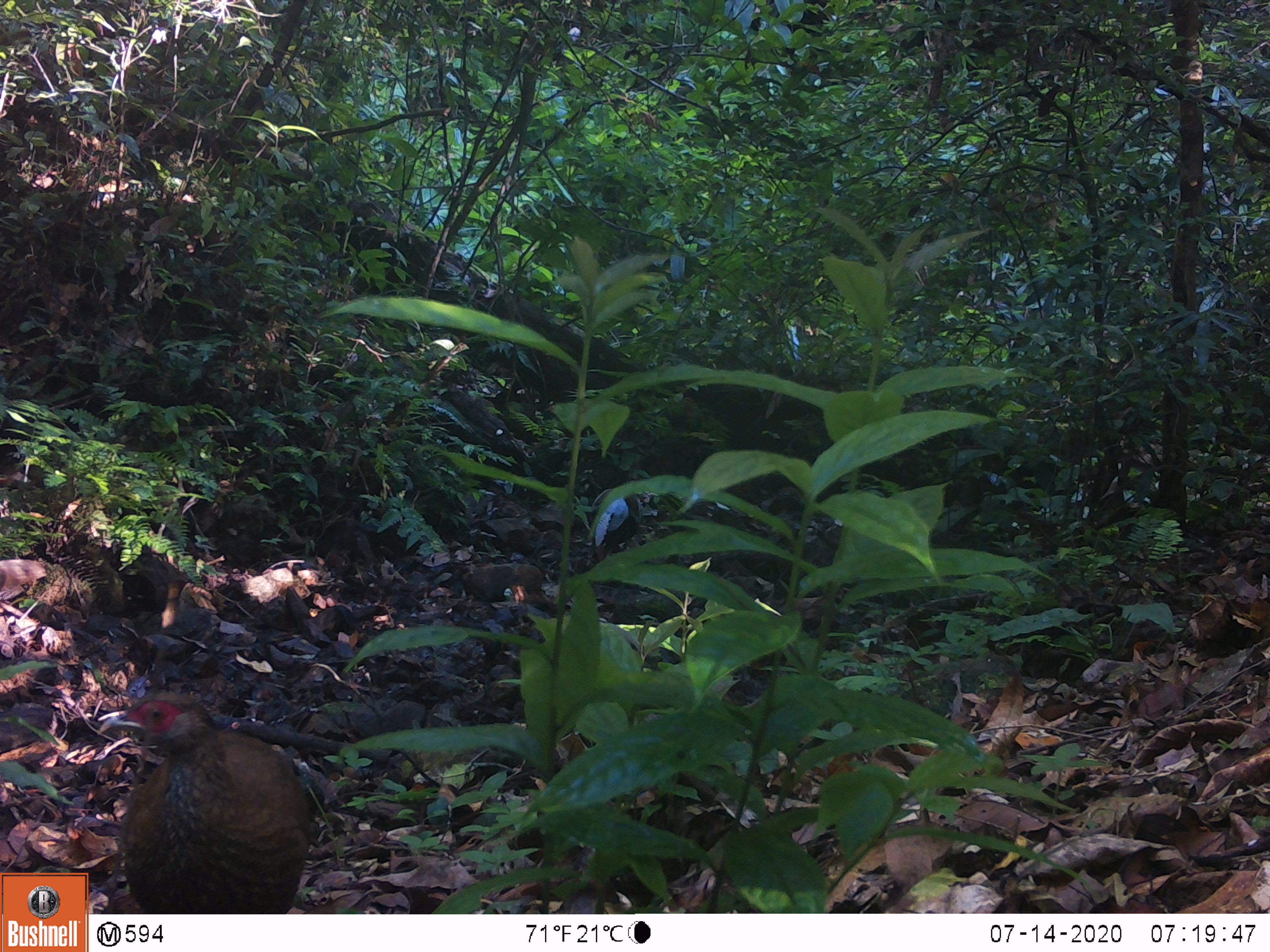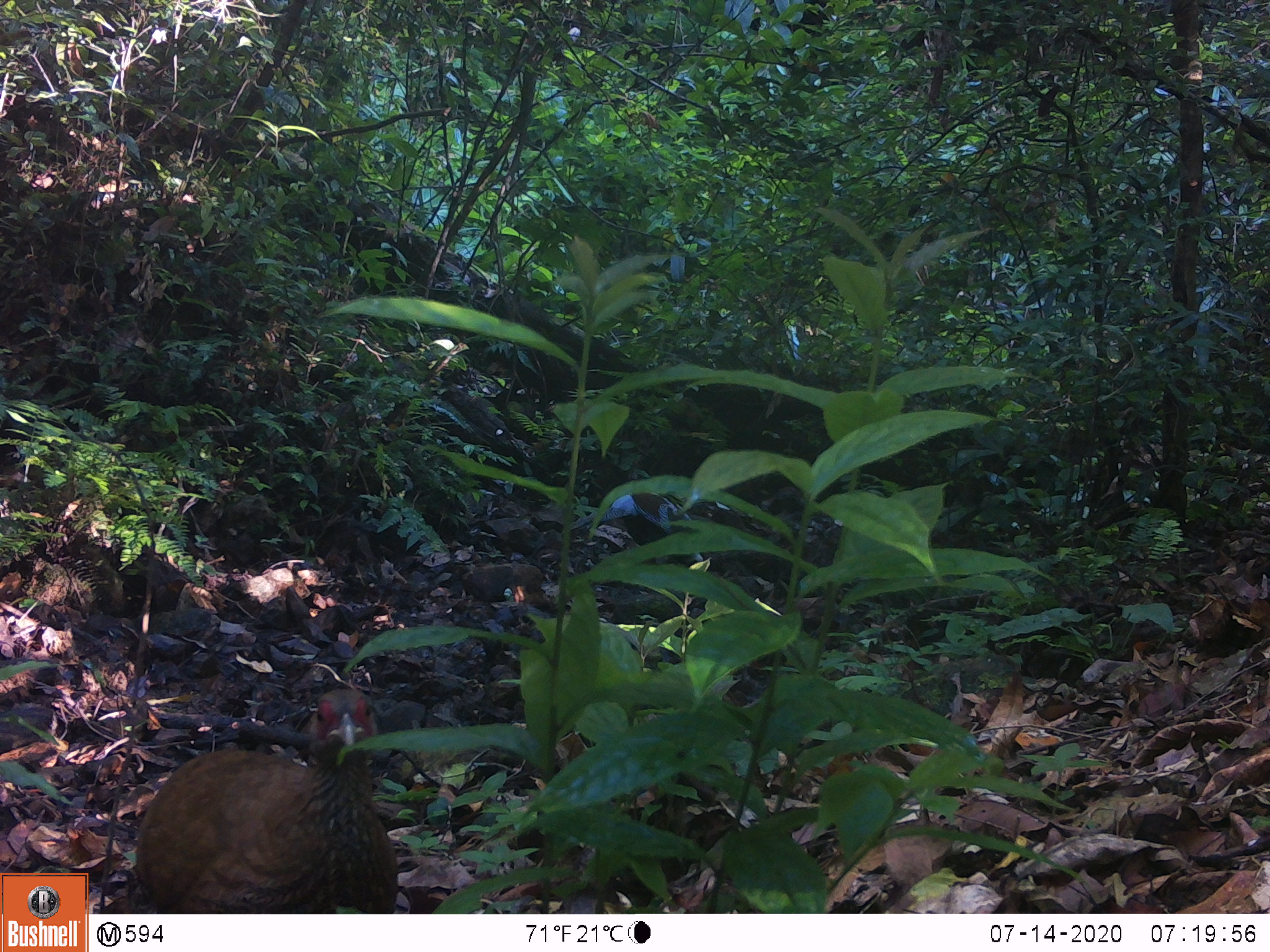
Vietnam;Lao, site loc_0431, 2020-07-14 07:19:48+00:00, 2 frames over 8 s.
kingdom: Animalia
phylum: Chordata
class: Aves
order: Galliformes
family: Phasianidae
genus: Lophura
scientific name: Lophura nycthemera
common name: silver pheasant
Silver pheasant (Lophura nycthemera). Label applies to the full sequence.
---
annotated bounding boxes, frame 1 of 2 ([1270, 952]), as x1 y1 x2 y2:
silver pheasant: 96 689 311 912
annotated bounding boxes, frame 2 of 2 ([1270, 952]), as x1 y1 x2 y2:
silver pheasant: 95 686 398 912